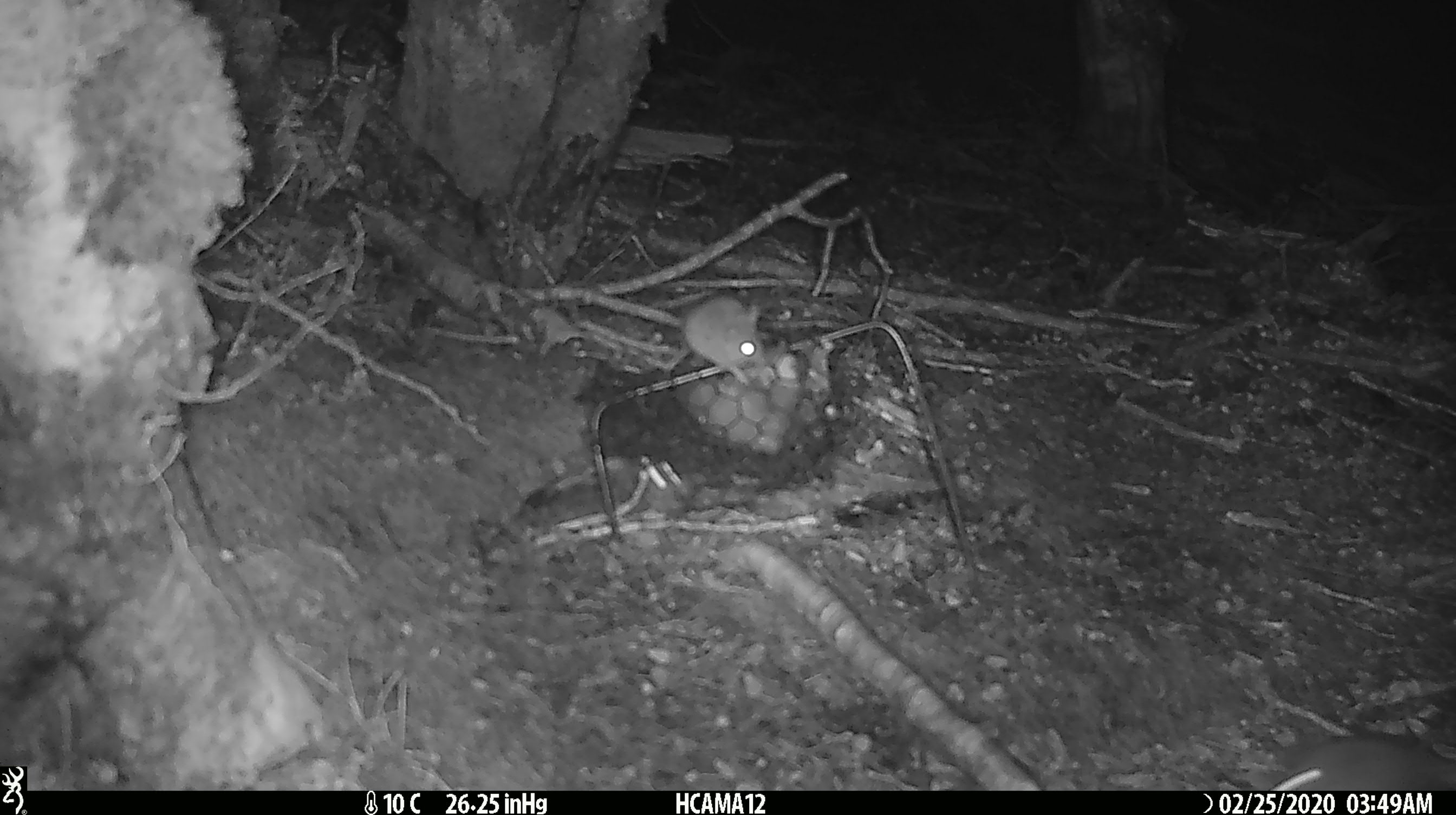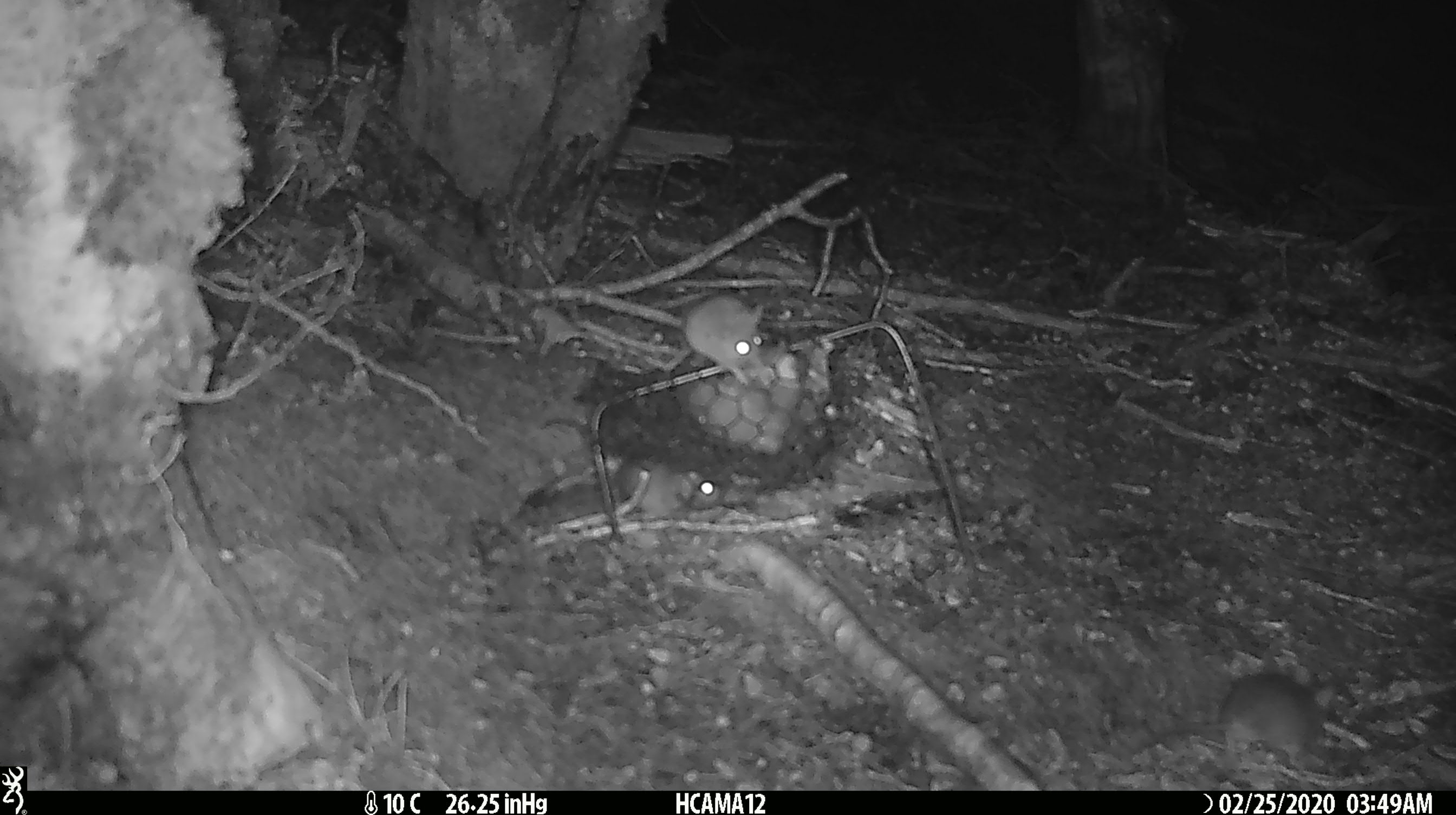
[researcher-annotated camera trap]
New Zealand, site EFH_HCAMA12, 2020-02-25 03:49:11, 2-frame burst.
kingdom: Animalia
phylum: Chordata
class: Mammalia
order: Rodentia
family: Muridae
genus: Mus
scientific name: Mus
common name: mouse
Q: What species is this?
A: Mouse (Mus).